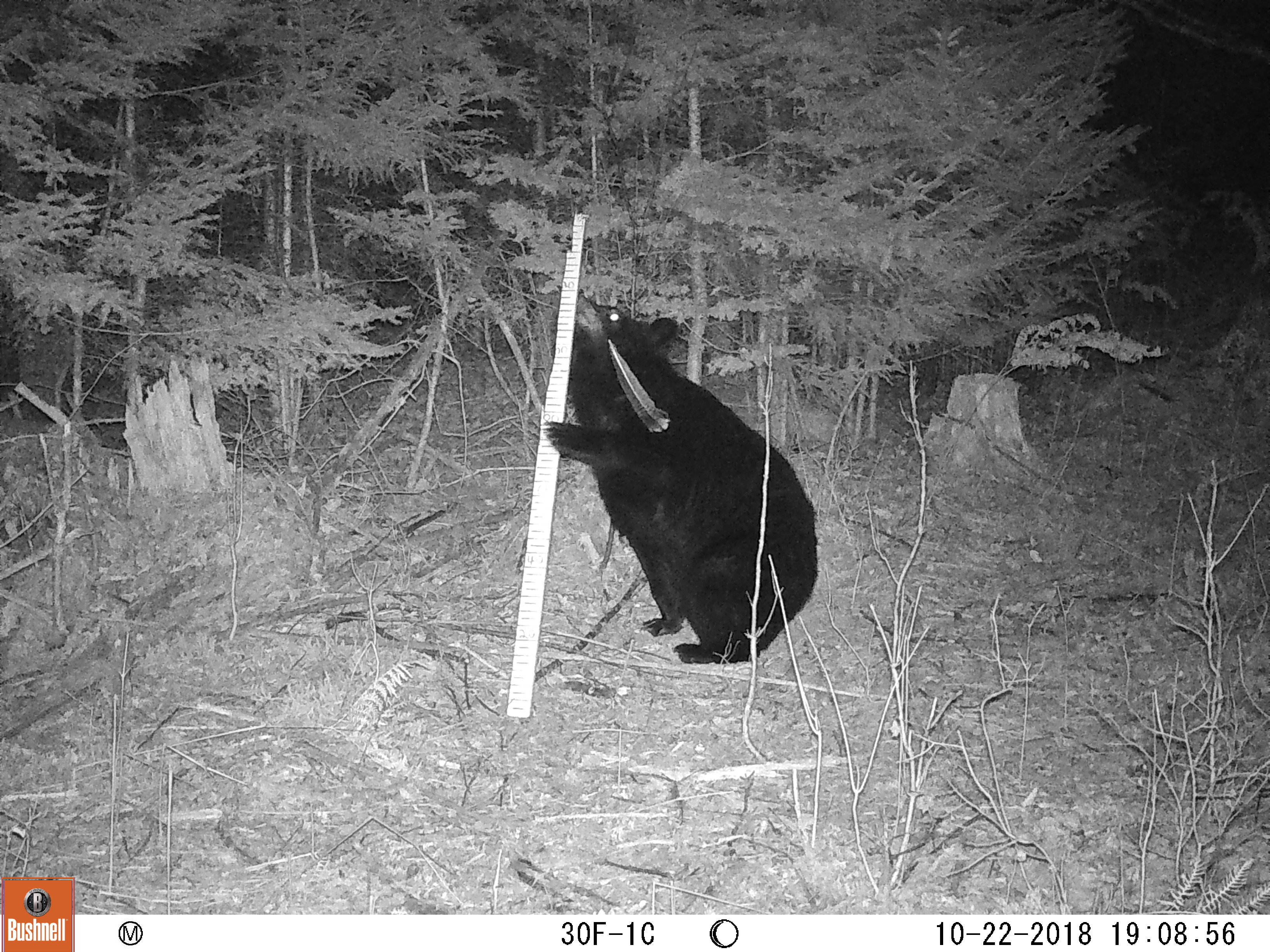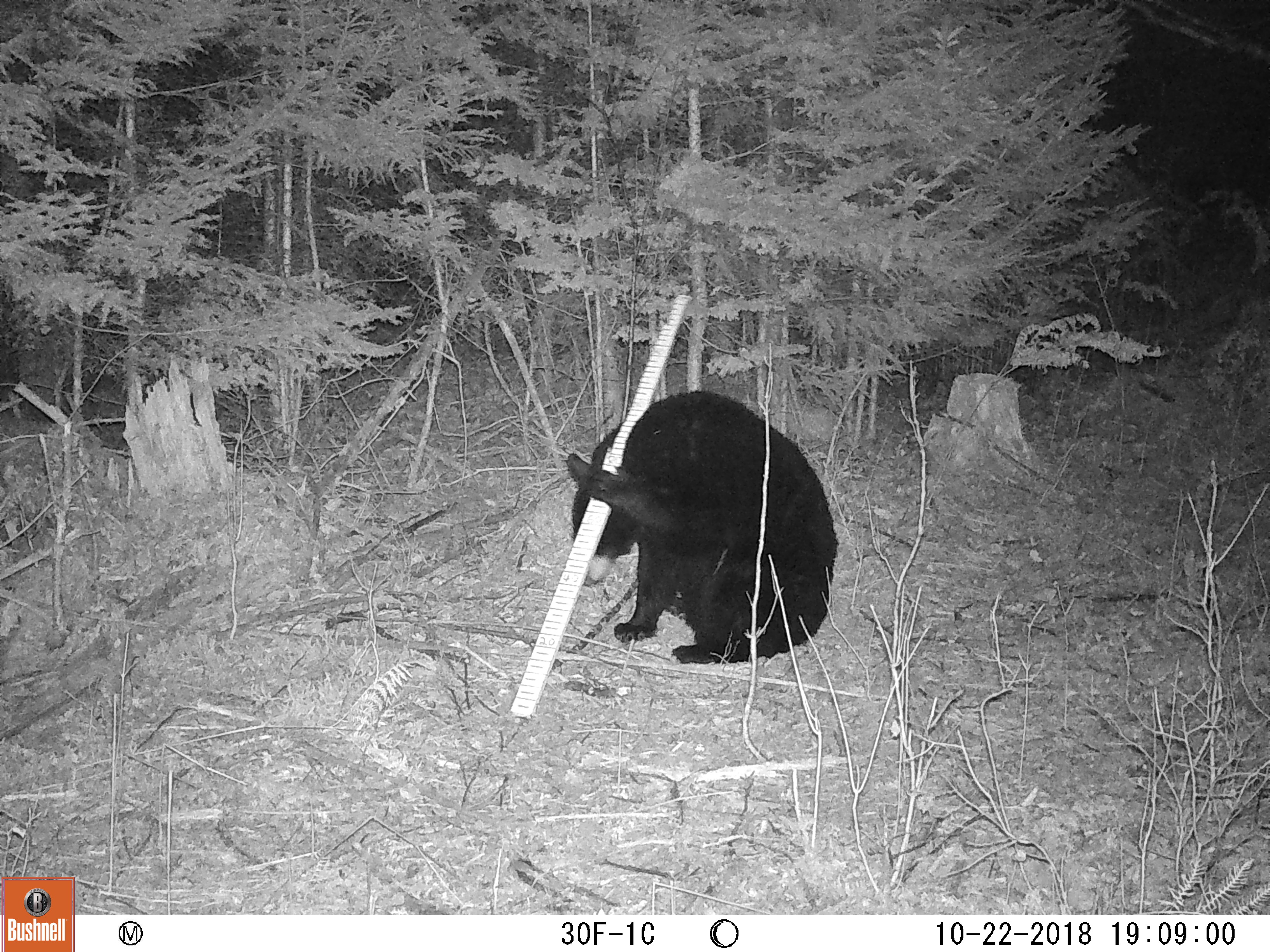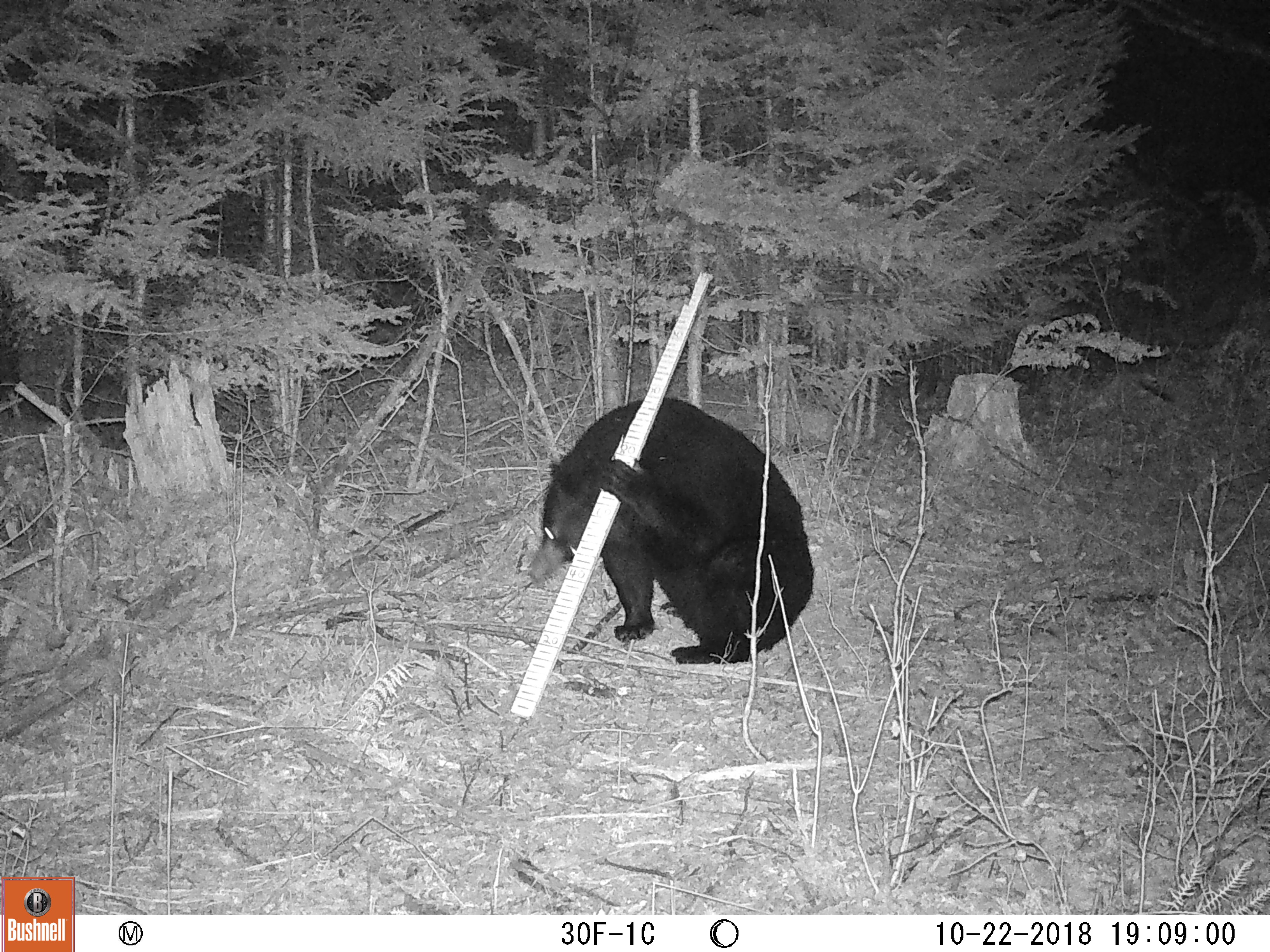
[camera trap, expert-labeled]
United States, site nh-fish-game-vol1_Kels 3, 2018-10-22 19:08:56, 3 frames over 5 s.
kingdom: Animalia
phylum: Chordata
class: Mammalia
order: Carnivora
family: Ursidae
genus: Ursus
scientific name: Ursus americanus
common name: black bear